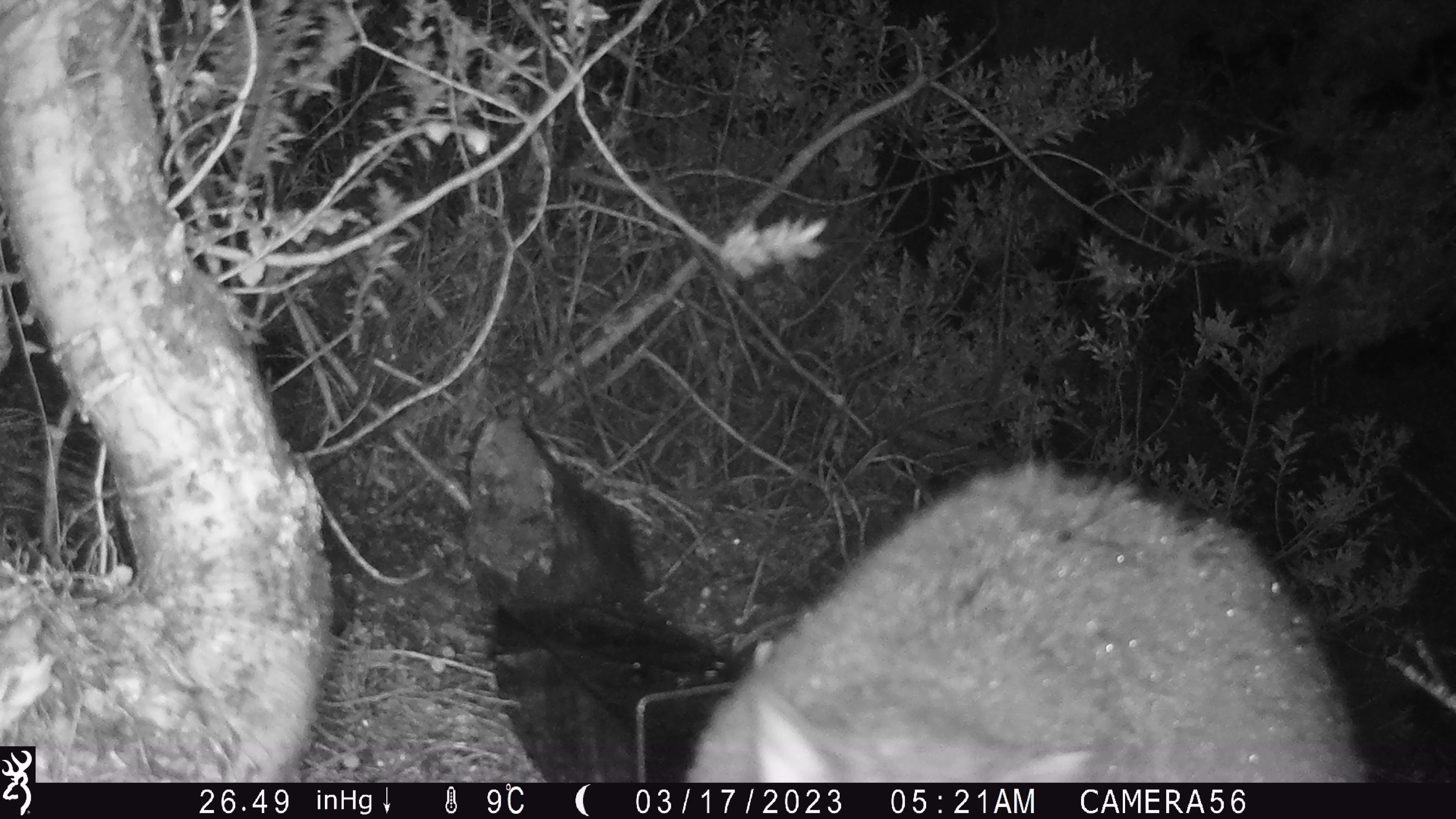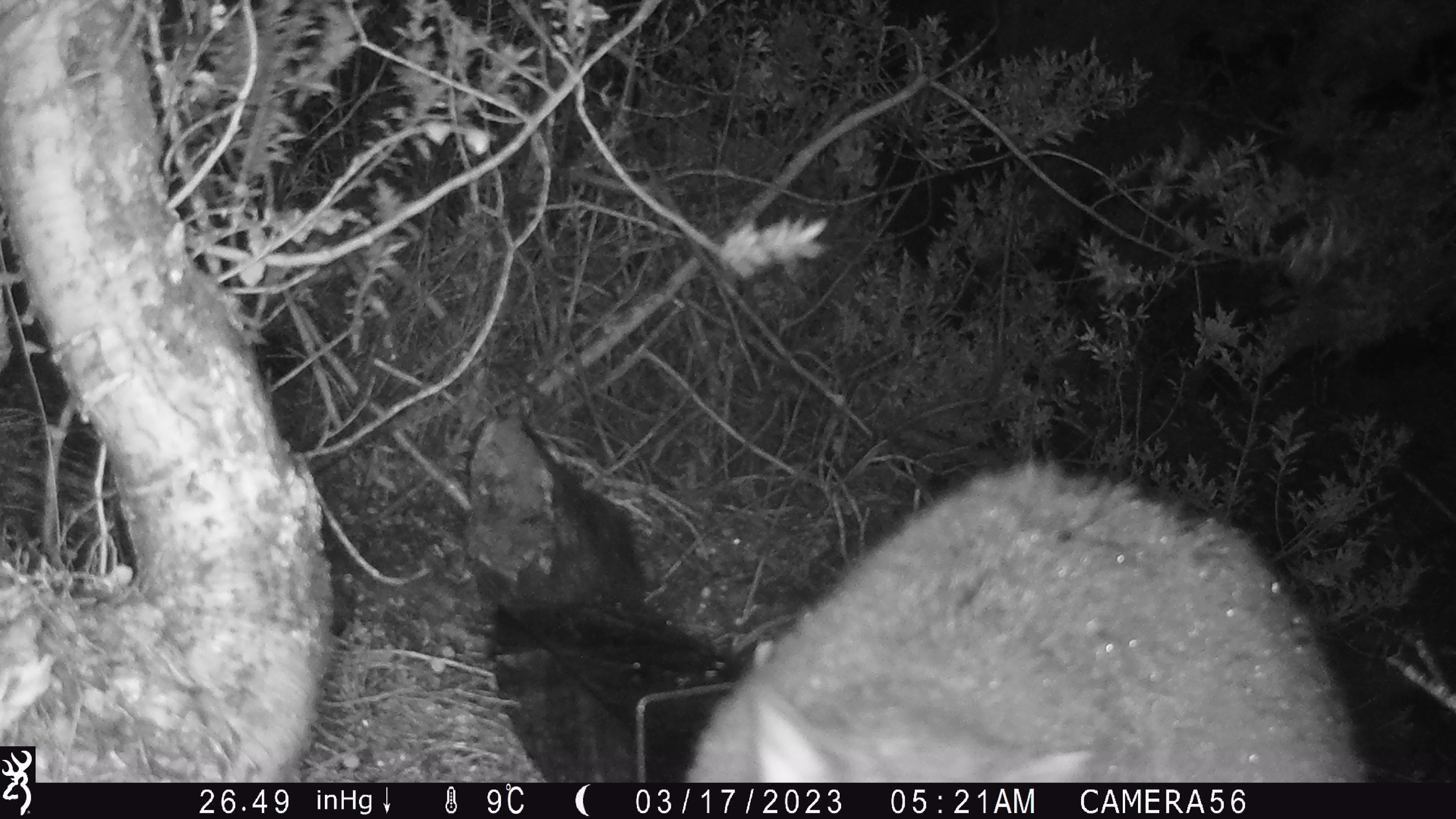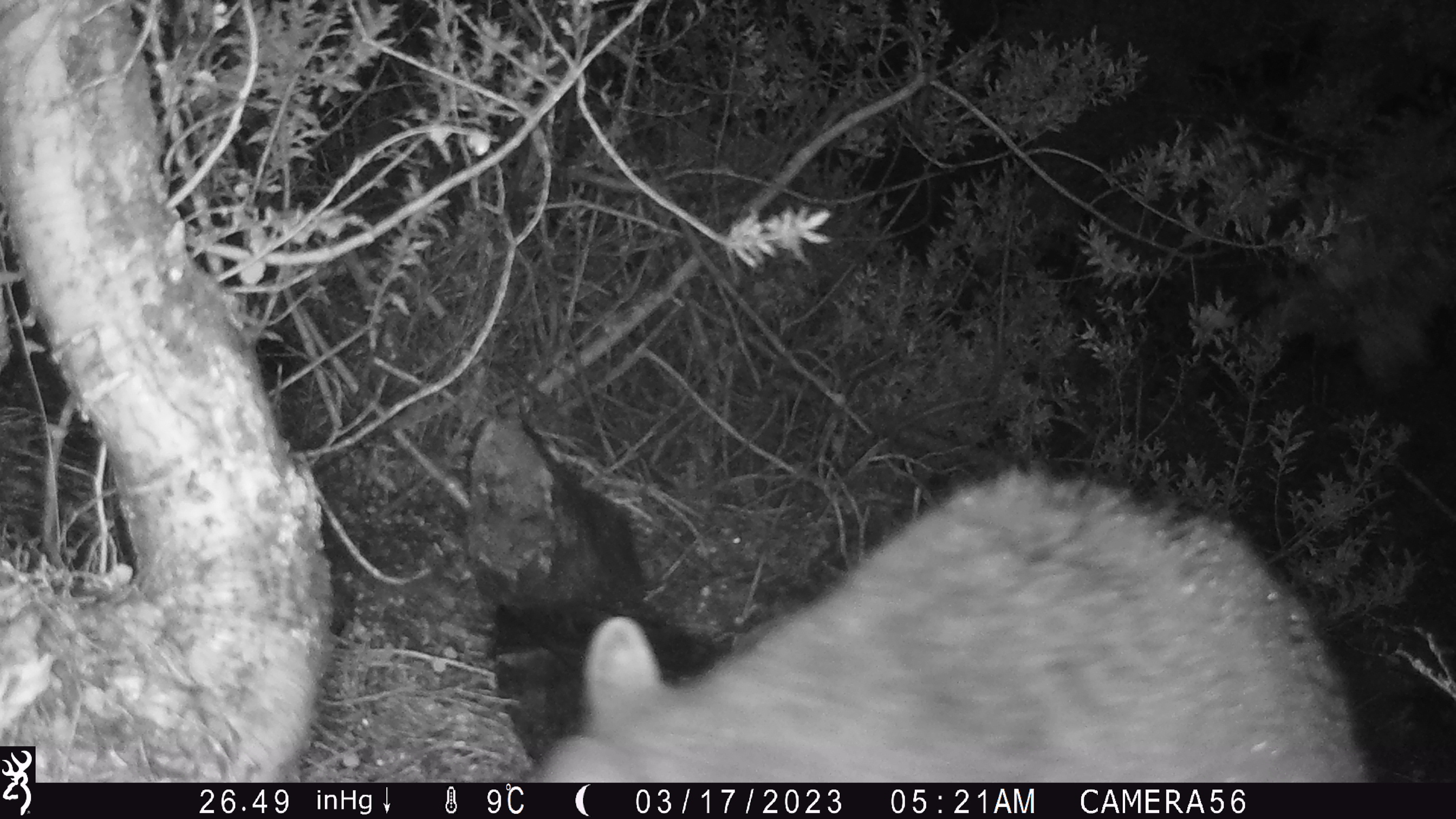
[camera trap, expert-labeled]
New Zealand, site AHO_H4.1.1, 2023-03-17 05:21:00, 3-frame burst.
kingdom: Animalia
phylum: Chordata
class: Mammalia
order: Diprotodontia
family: Phalangeridae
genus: Trichosurus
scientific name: Trichosurus vulpecula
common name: common brushtail possum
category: possum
Possum (common brushtail possum) (Trichosurus vulpecula).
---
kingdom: Animalia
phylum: Chordata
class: Mammalia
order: Carnivora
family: Mustelidae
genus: Mustela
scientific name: Mustela erminea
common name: stoat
Stoat (Mustela erminea).